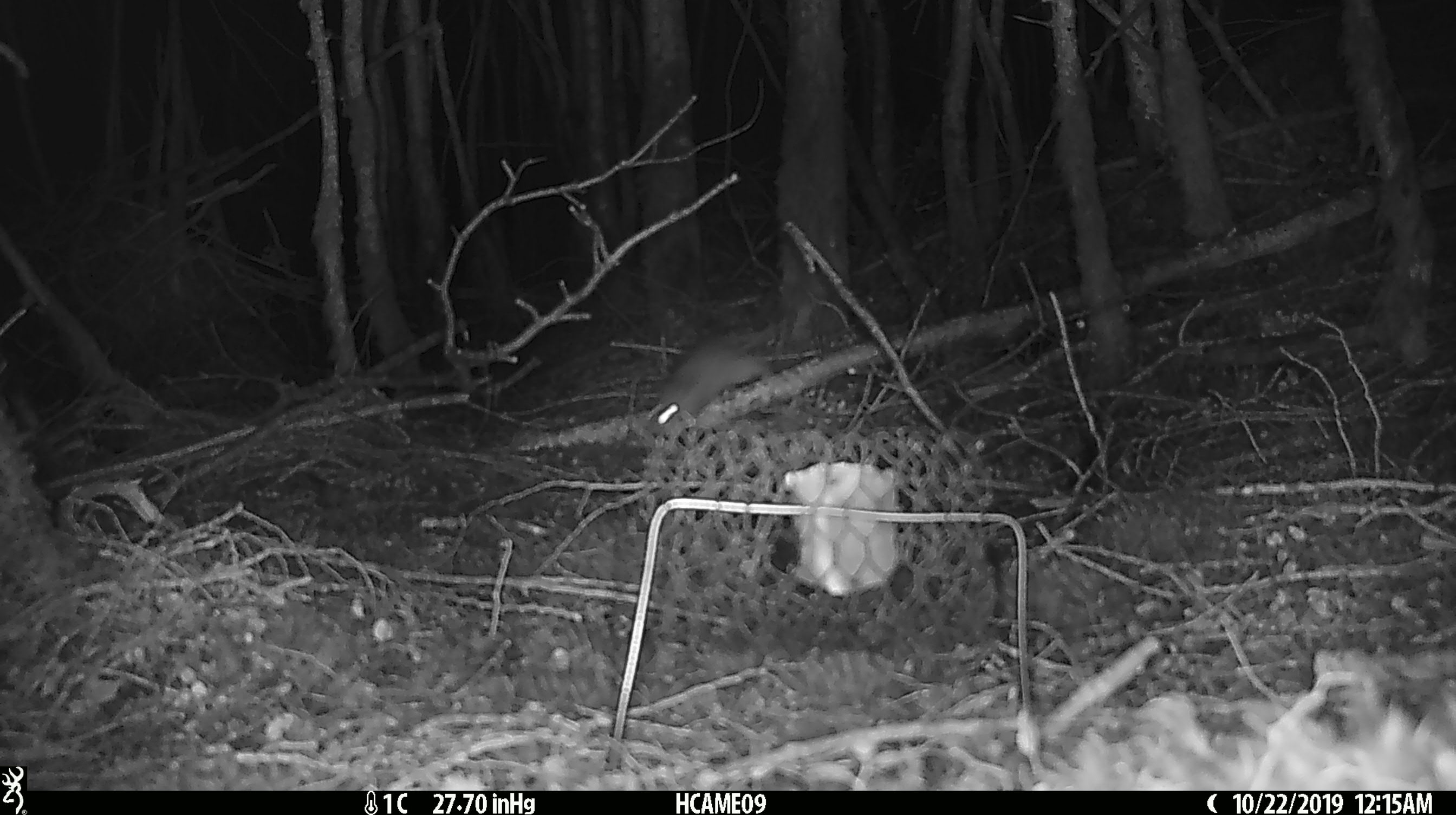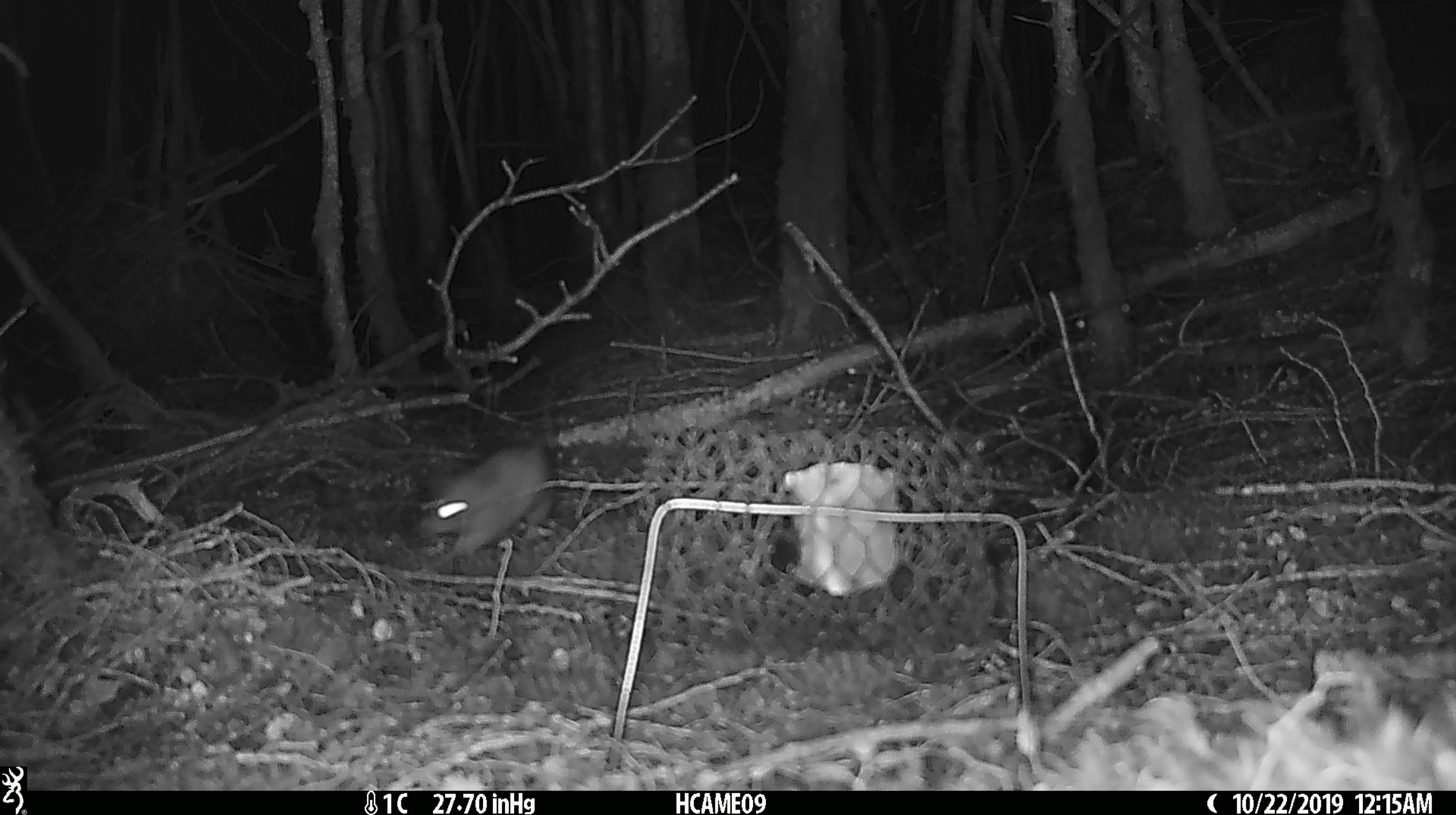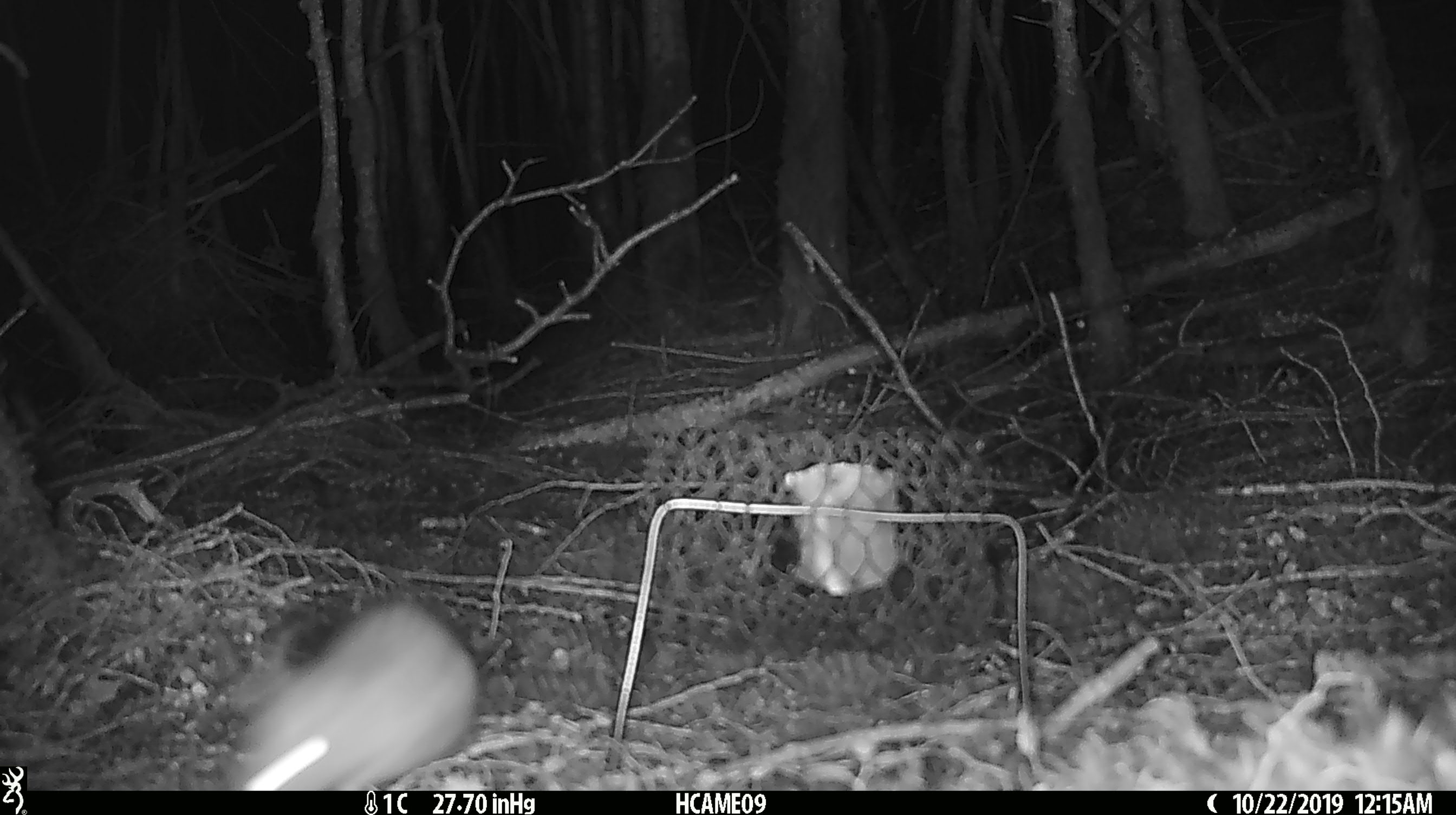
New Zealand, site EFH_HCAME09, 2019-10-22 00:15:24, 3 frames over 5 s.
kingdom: Animalia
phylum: Chordata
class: Mammalia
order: Rodentia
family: Muridae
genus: Rattus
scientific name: Rattus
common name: rat